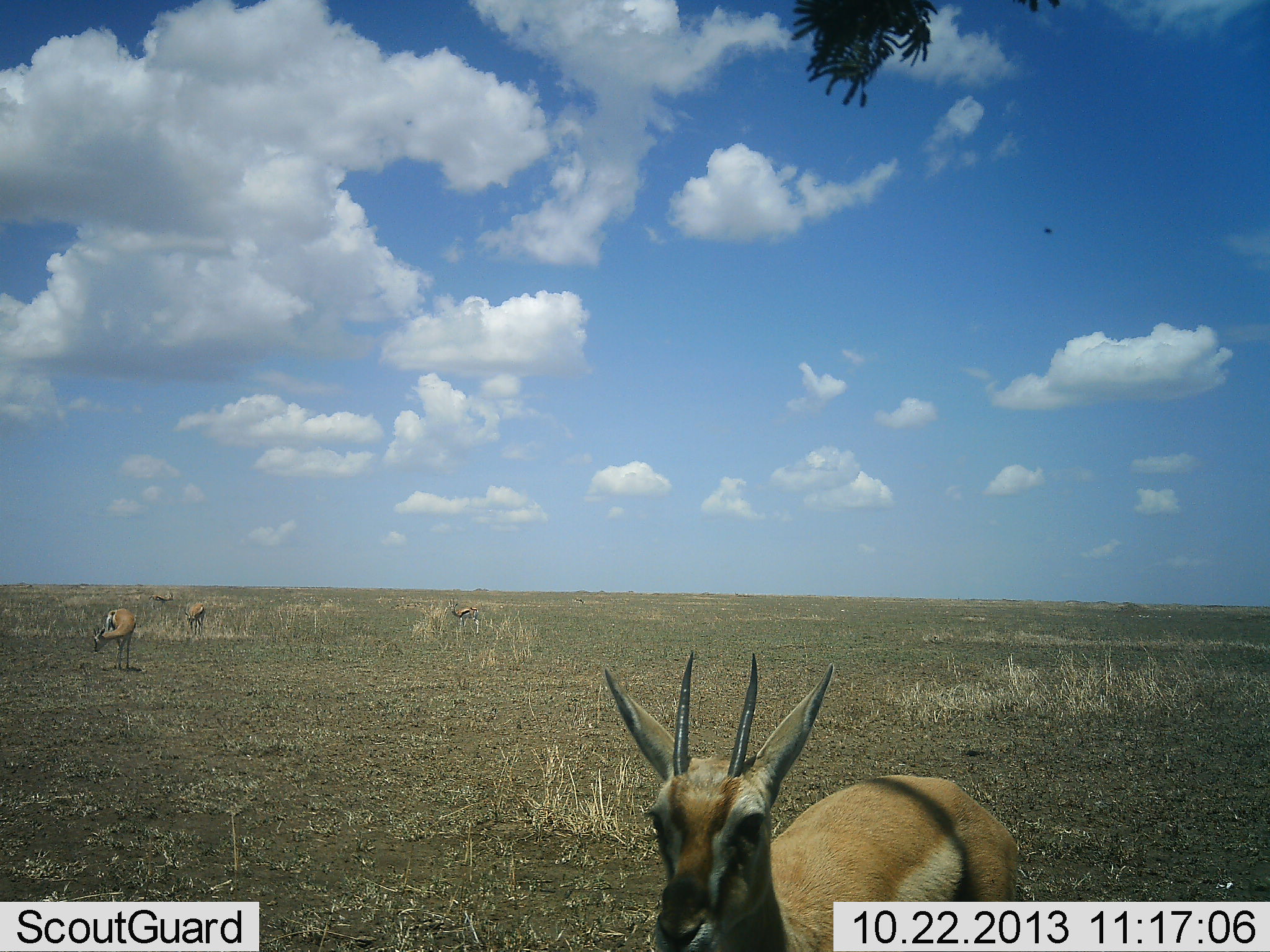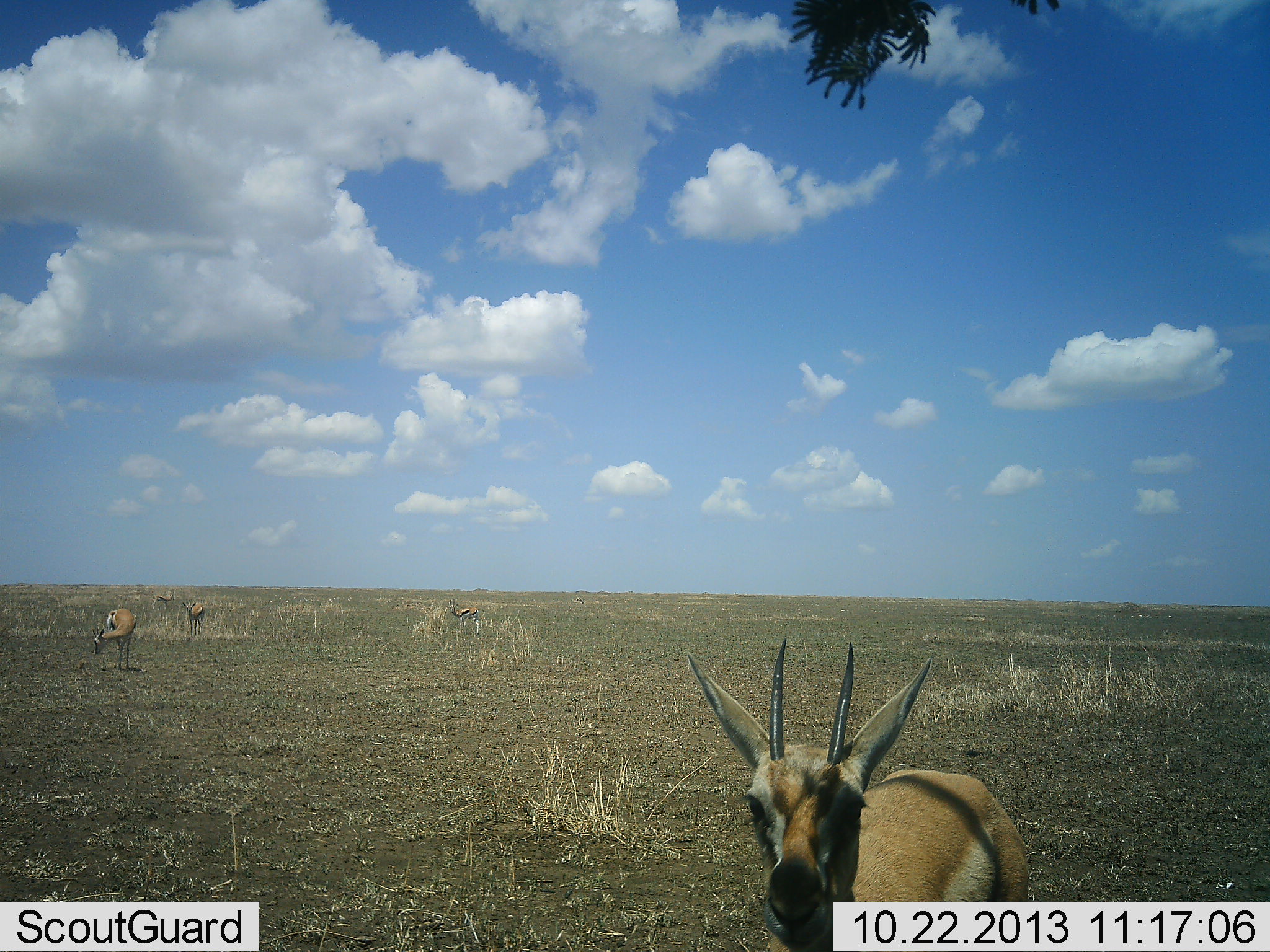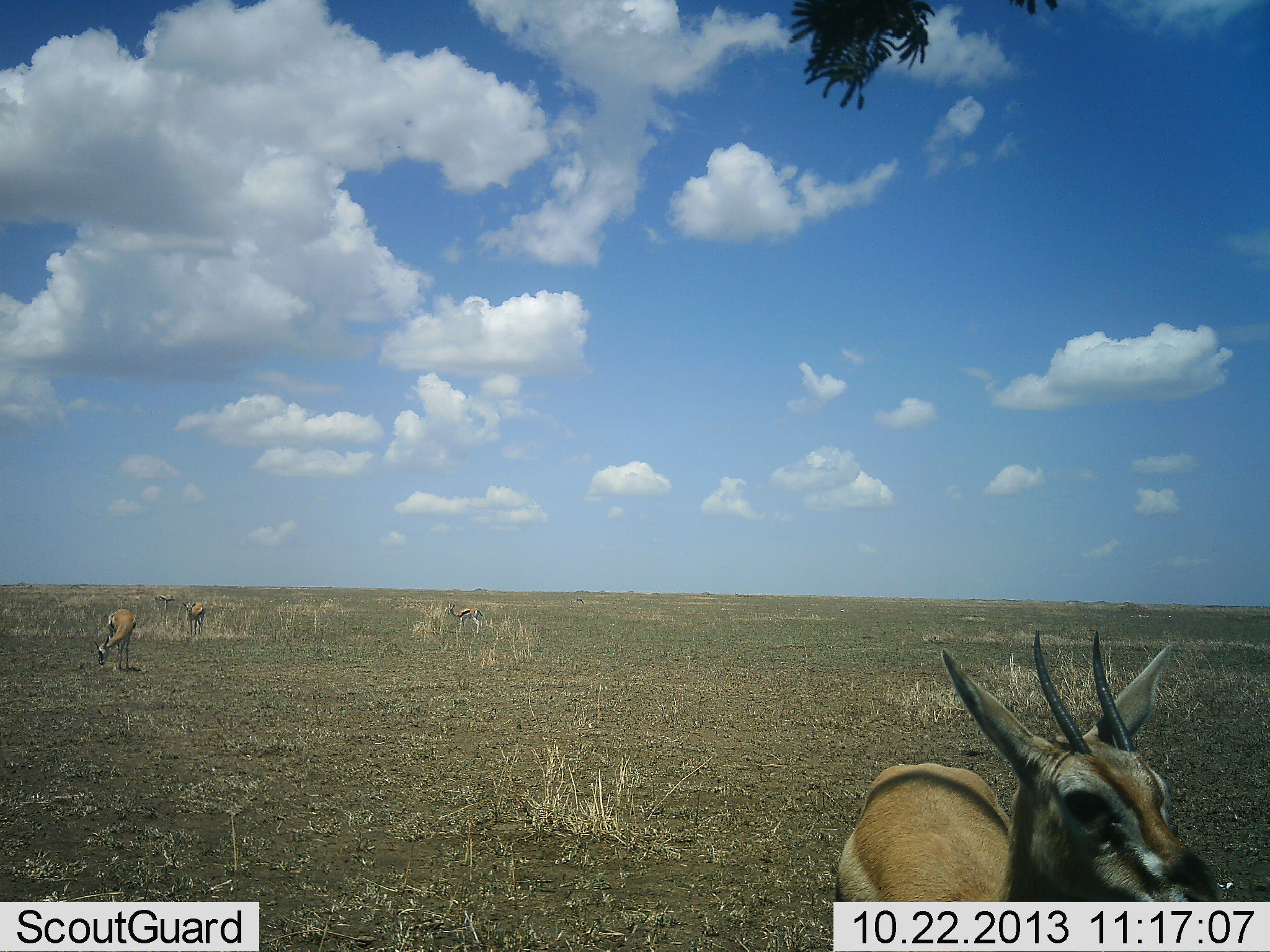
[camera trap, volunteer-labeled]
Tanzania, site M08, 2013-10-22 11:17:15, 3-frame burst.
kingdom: Animalia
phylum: Chordata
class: Mammalia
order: Artiodactyla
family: Bovidae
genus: Eudorcas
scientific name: Eudorcas thomsonii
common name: thomson's gazelle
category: gazellethomsons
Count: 5.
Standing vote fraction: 85%.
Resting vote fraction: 0%.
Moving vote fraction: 25%.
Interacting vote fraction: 5%.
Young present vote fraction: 0%.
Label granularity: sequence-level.